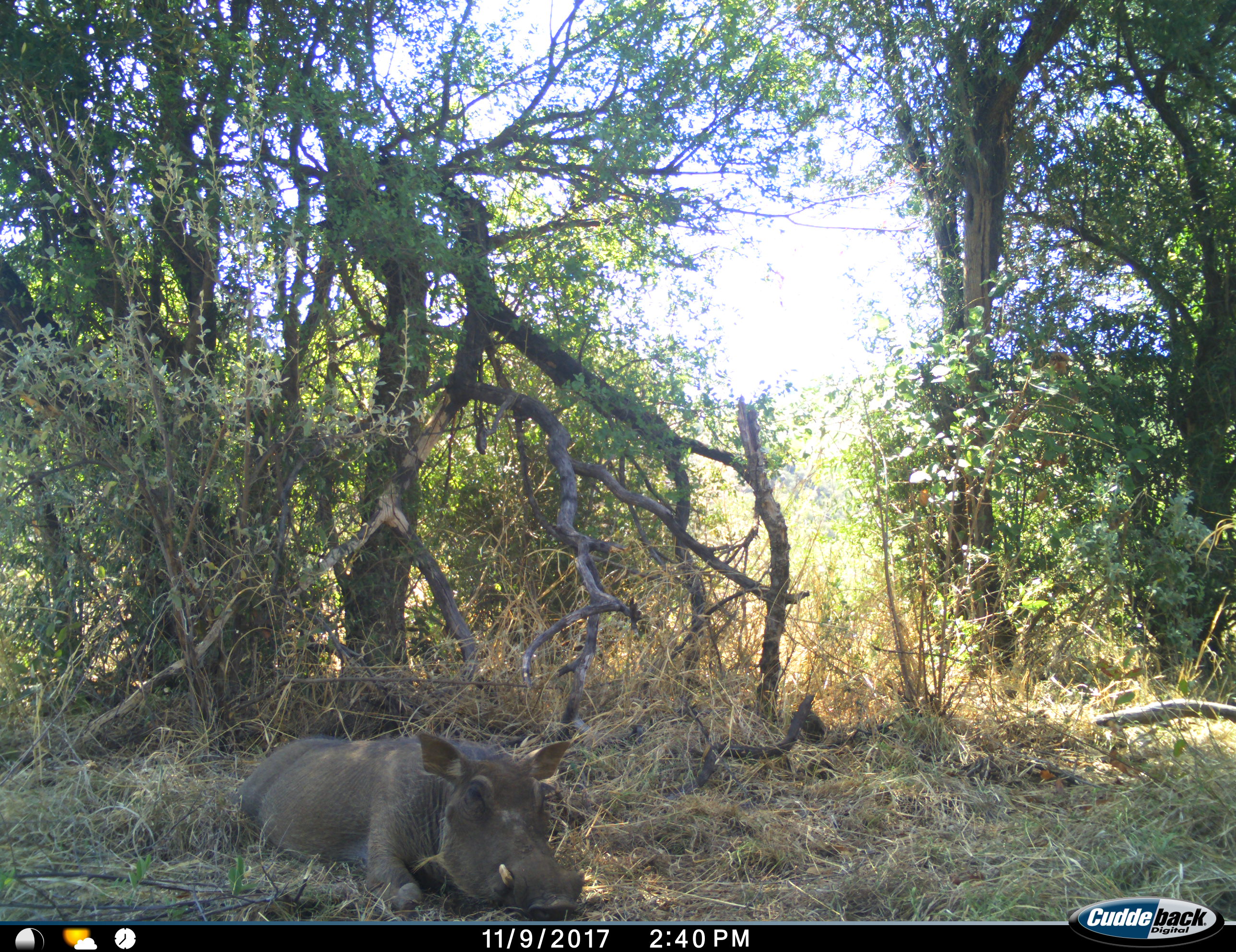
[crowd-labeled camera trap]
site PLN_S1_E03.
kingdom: Animalia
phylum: Chordata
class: Mammalia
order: Artiodactyla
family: Suidae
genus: Phacochoerus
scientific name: Phacochoerus africanus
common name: warthog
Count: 1.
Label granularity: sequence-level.